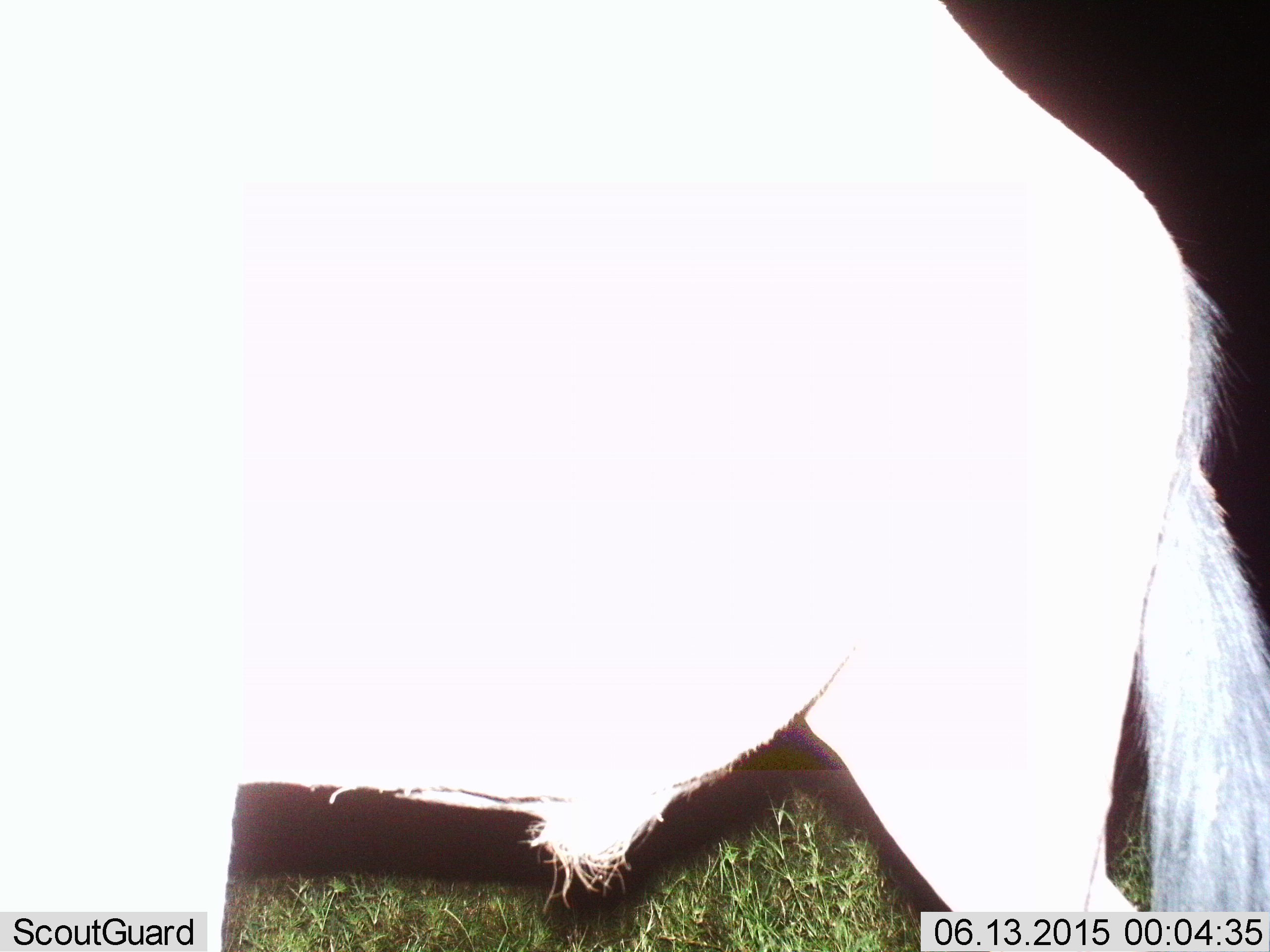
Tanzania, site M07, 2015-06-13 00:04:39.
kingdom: Animalia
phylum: Chordata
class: Mammalia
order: Artiodactyla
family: Bovidae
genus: Connochaetes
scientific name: Connochaetes taurinus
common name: blue wildebeest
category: wildebeest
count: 1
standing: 100%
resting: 0%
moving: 0%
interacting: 0%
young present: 0%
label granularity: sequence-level